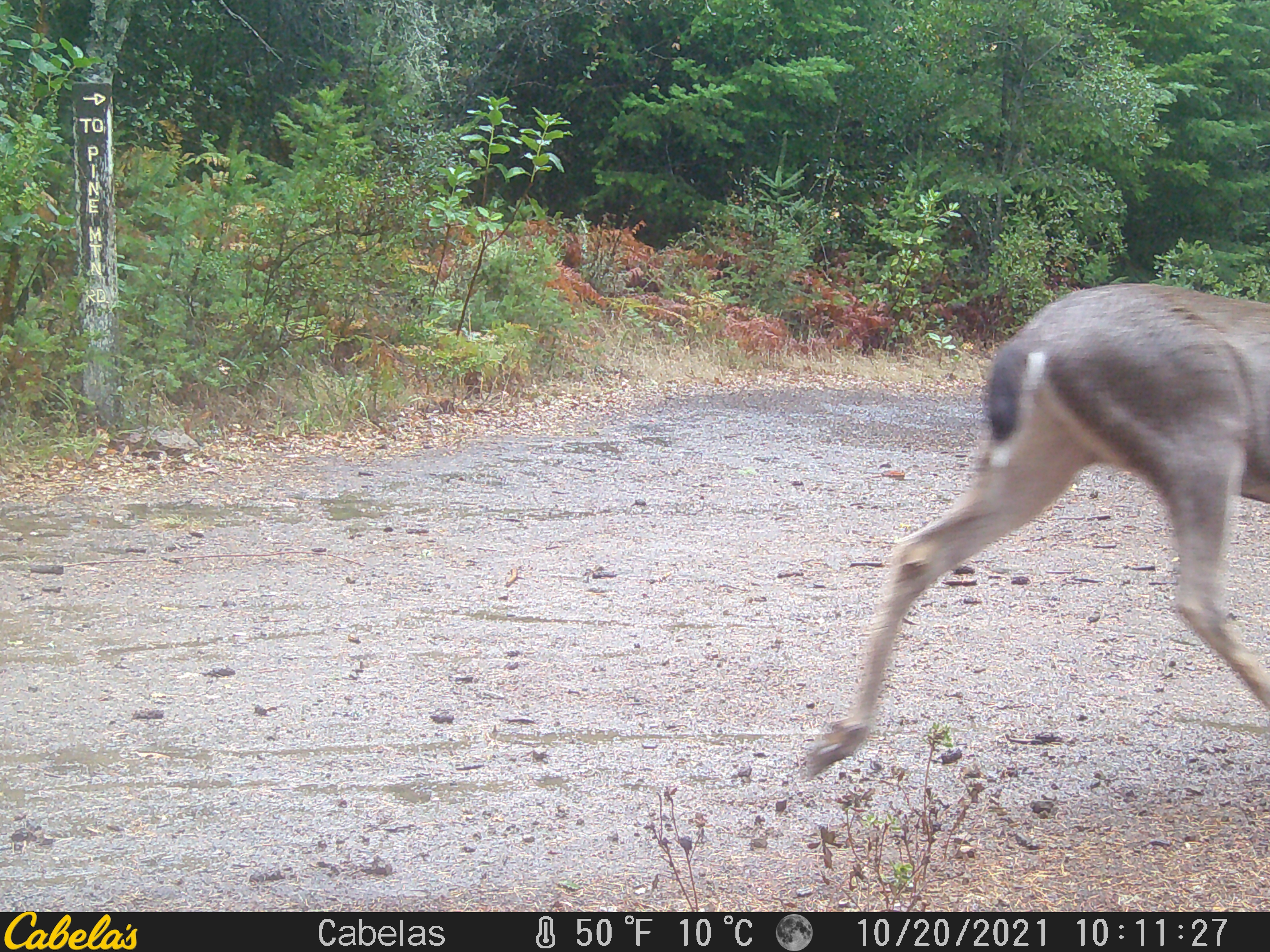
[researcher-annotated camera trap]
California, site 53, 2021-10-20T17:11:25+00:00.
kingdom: Animalia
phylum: Chordata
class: Mammalia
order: Artiodactyla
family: Cervidae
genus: Odocoileus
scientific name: Odocoileus hemionus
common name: mule deer